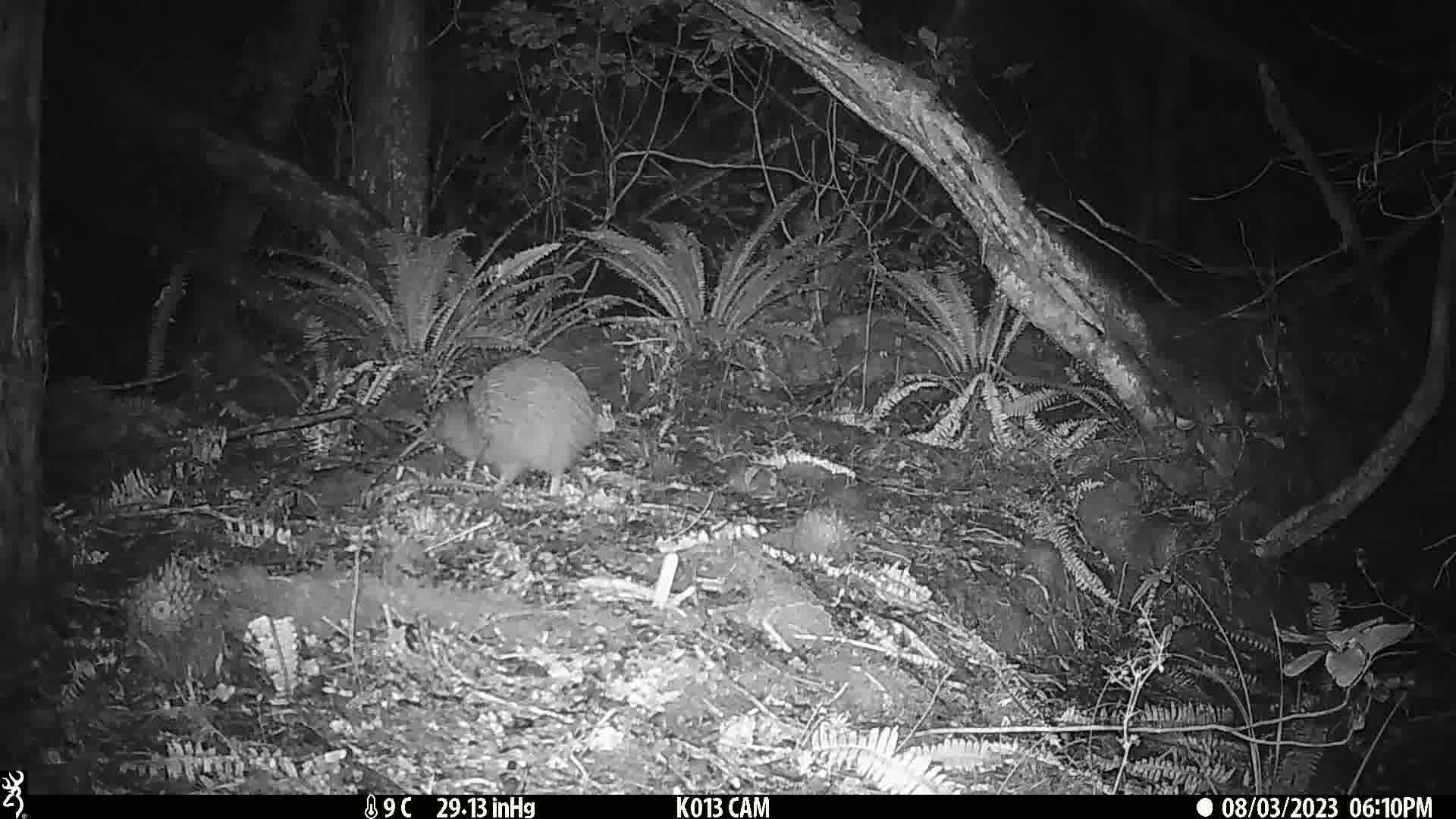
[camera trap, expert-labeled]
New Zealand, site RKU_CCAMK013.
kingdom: Animalia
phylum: Chordata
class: Aves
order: Apterygiformes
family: Apterygidae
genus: Apteryx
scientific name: Apteryx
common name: kiwi